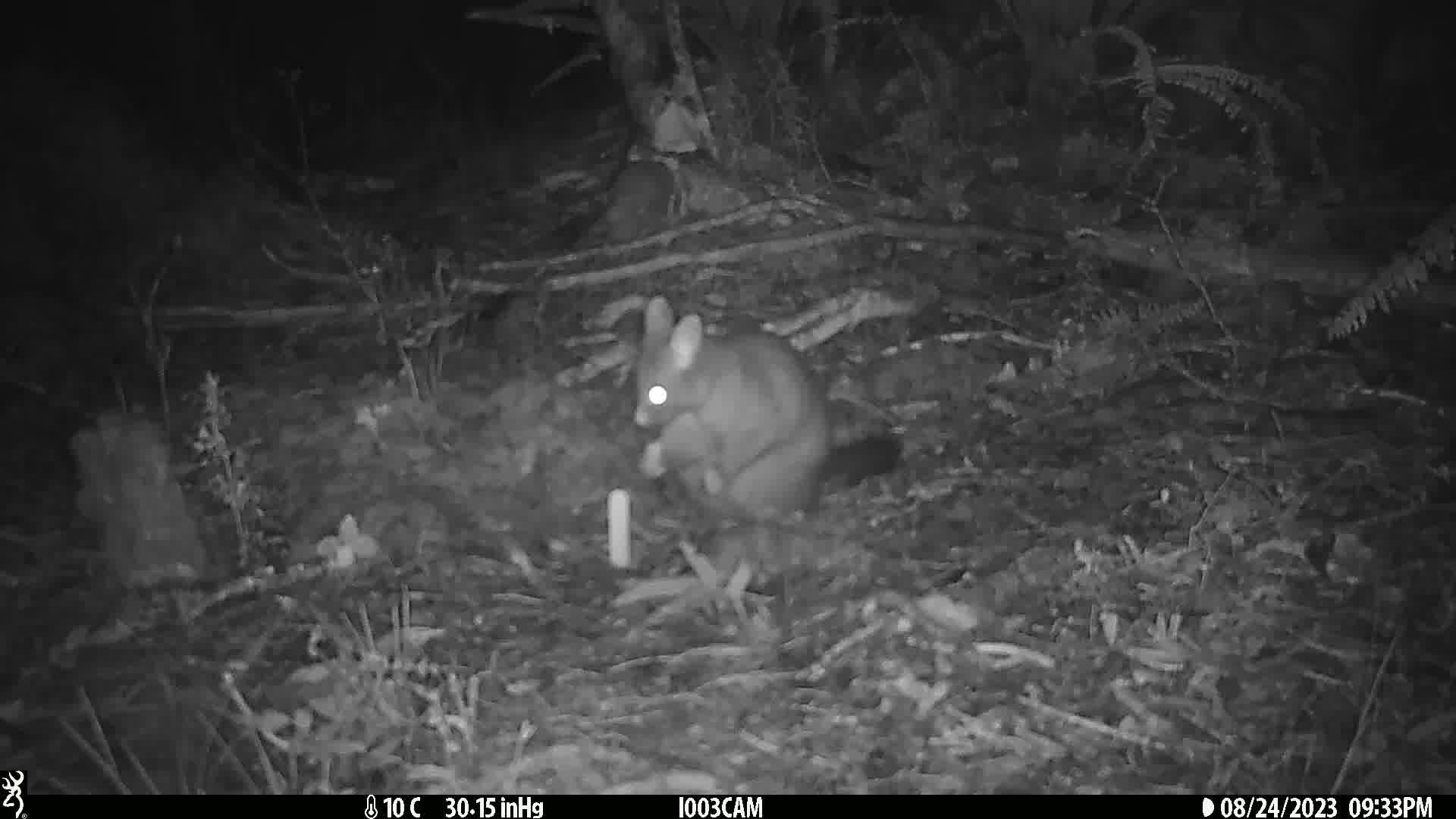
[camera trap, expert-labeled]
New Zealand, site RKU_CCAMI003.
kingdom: Animalia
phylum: Chordata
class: Mammalia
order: Diprotodontia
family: Phalangeridae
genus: Trichosurus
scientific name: Trichosurus vulpecula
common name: common brushtail possum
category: possum